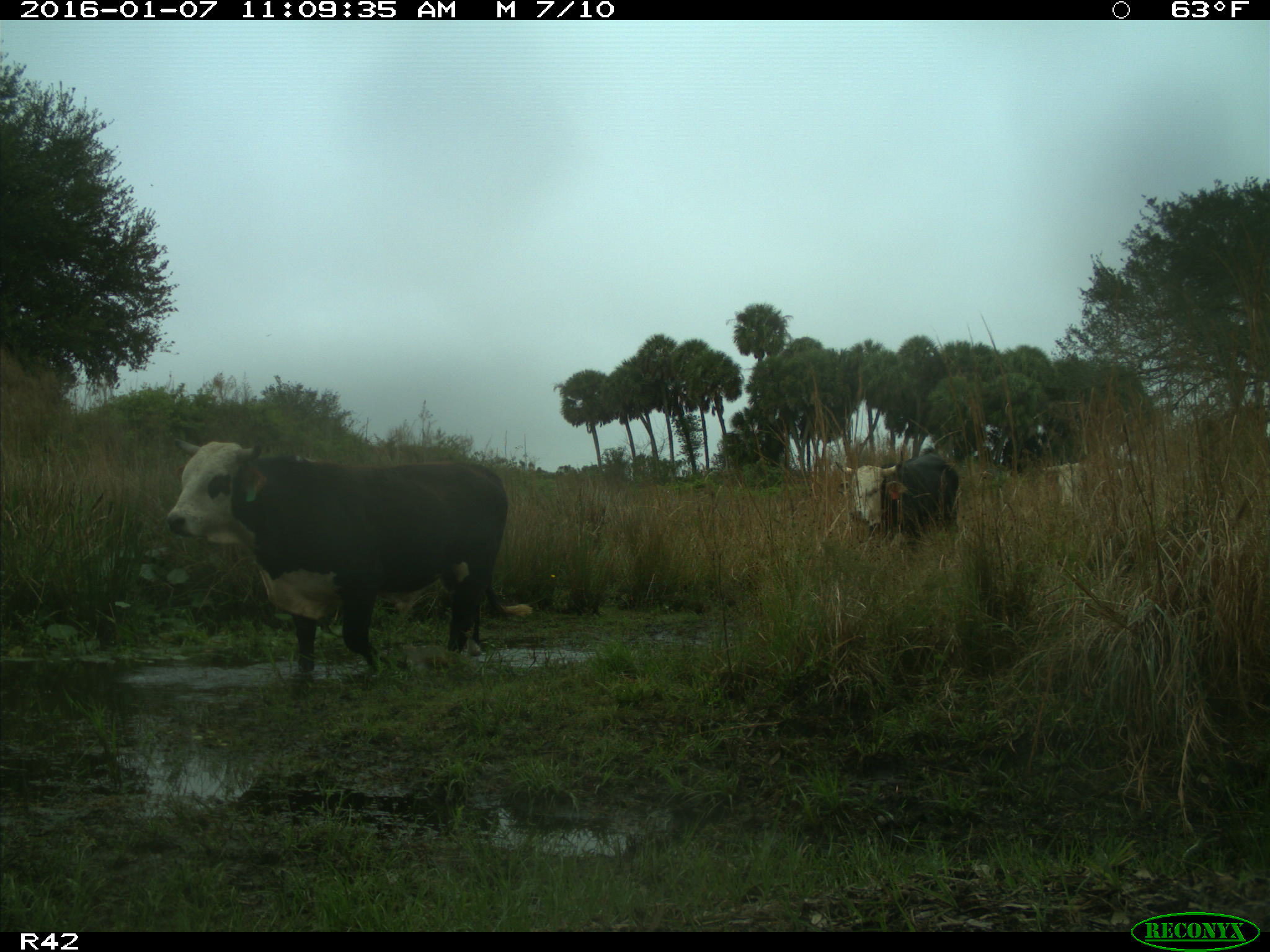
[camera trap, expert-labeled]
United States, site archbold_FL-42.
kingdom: Animalia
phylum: Chordata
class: Mammalia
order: Artiodactyla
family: Bovidae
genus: Bos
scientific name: Bos taurus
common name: domestic cow